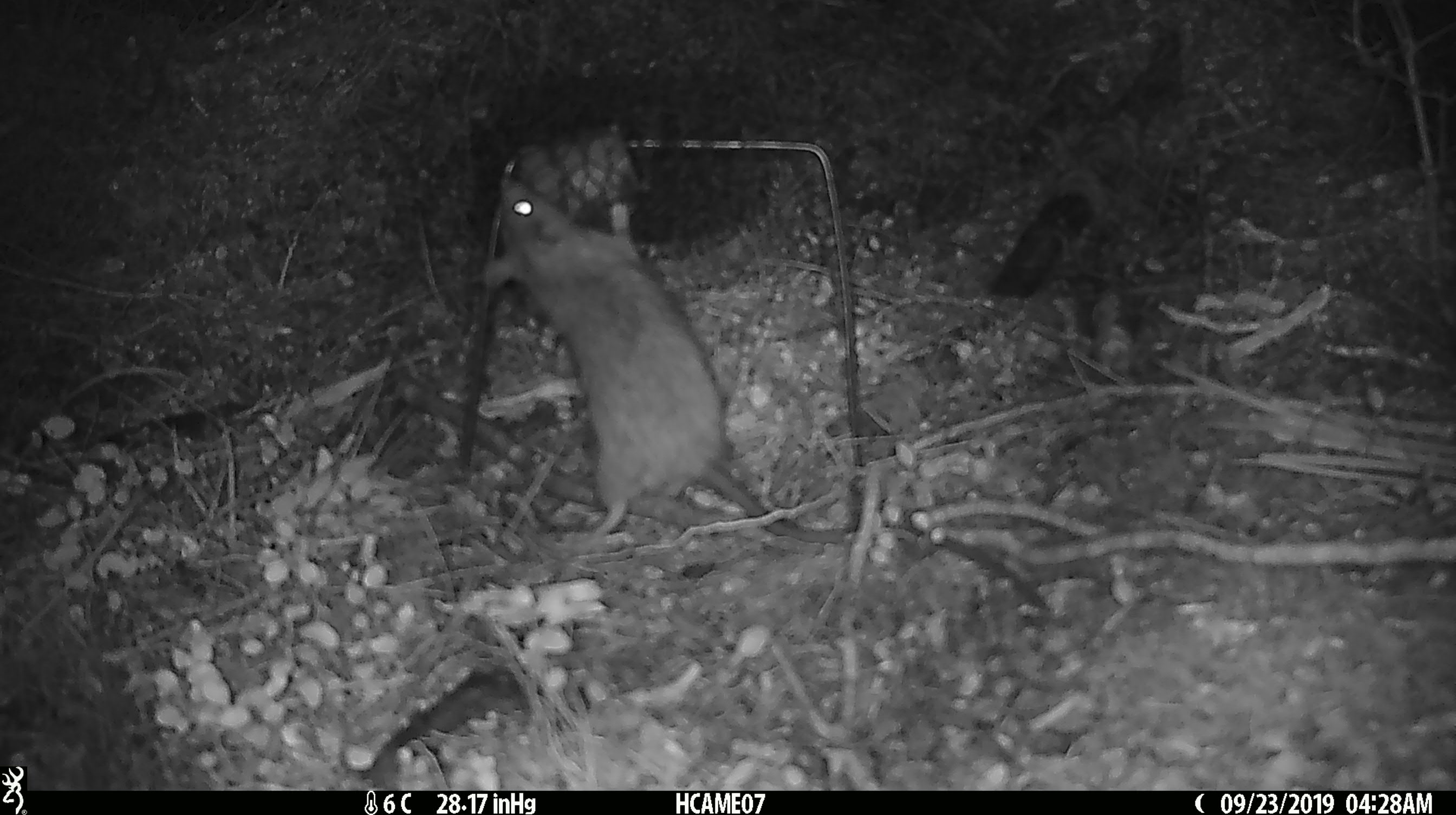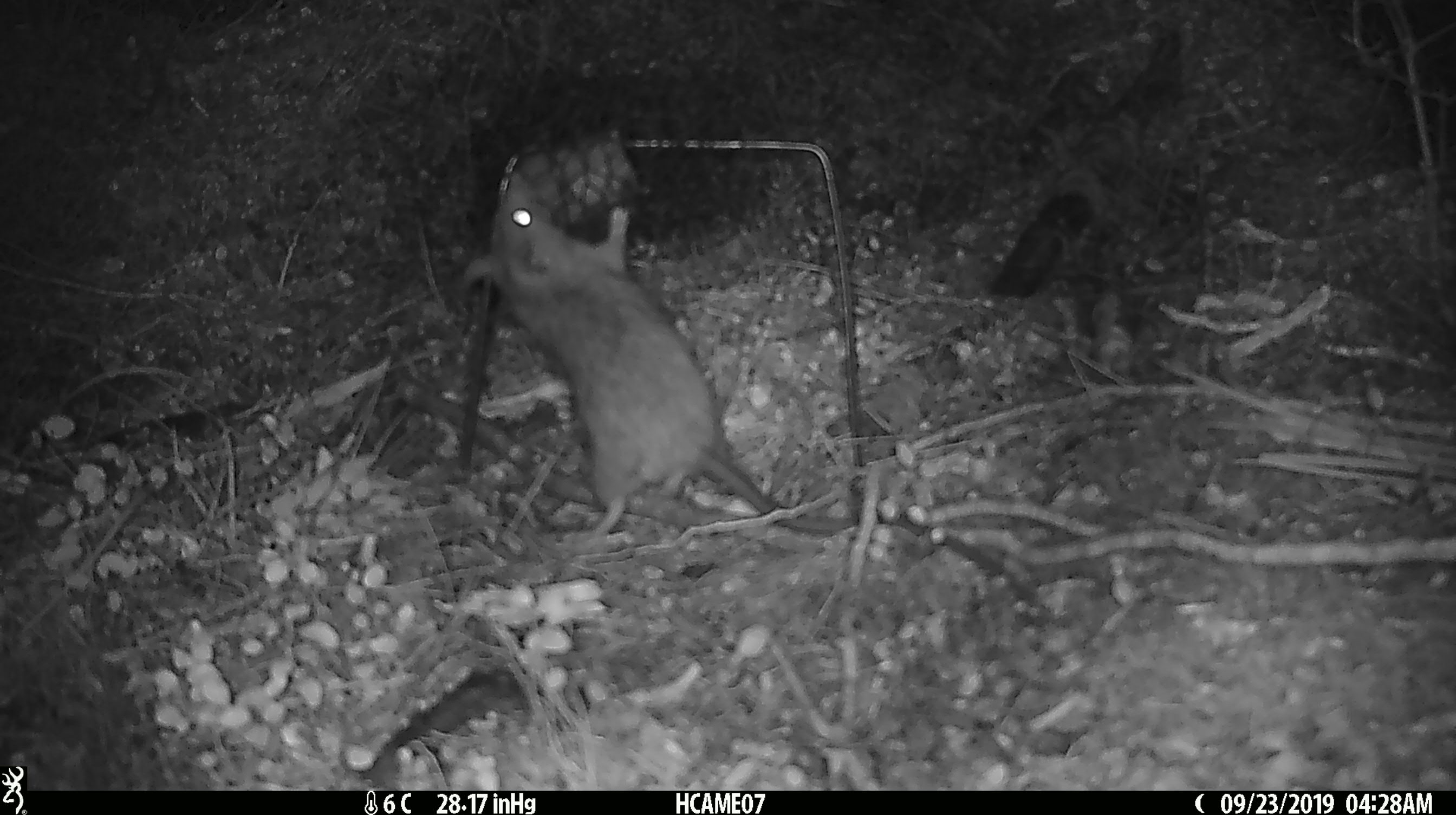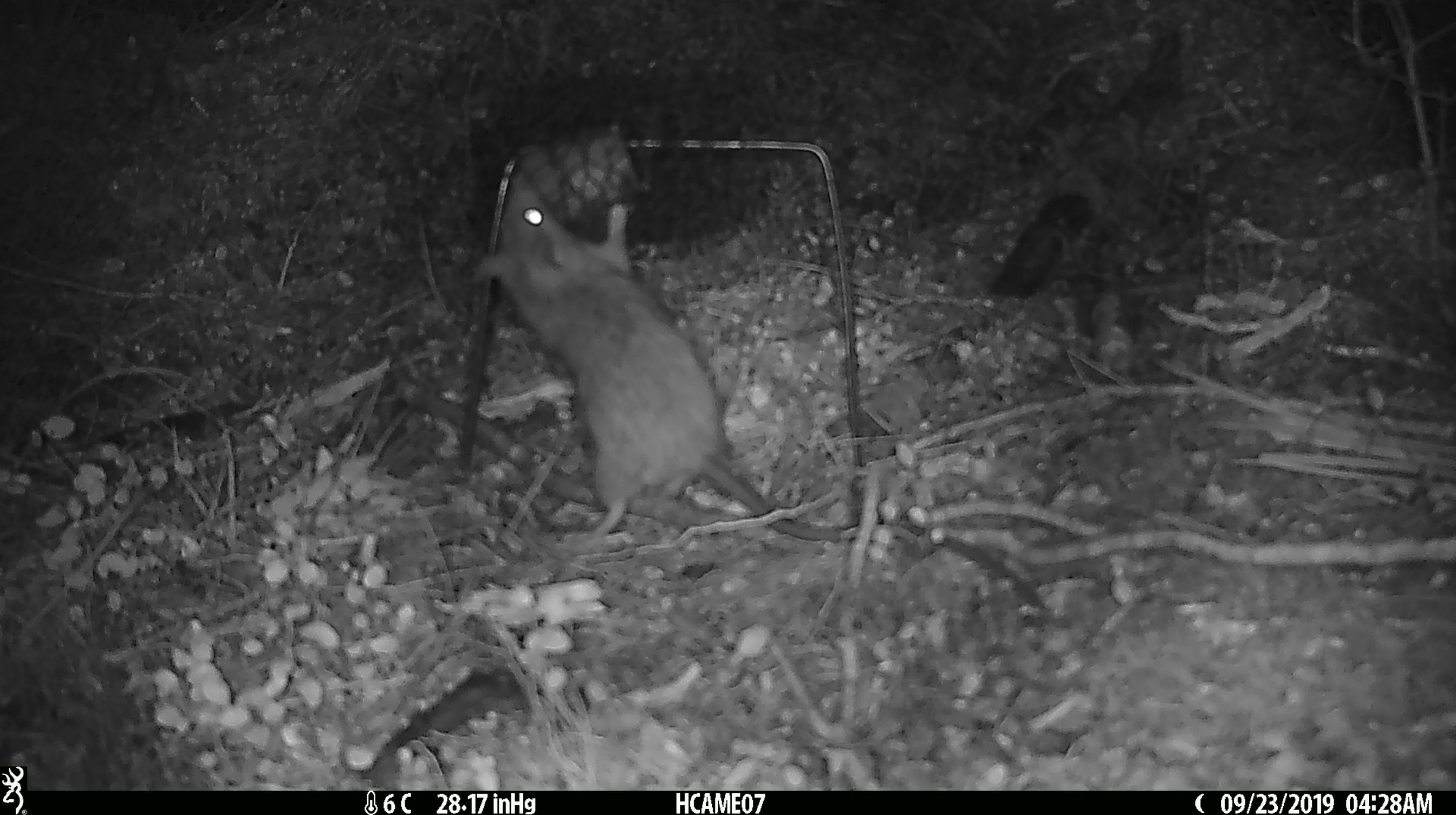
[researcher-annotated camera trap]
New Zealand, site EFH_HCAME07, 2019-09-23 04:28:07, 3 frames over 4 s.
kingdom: Animalia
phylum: Chordata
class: Mammalia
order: Rodentia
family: Muridae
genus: Rattus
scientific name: Rattus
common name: rat